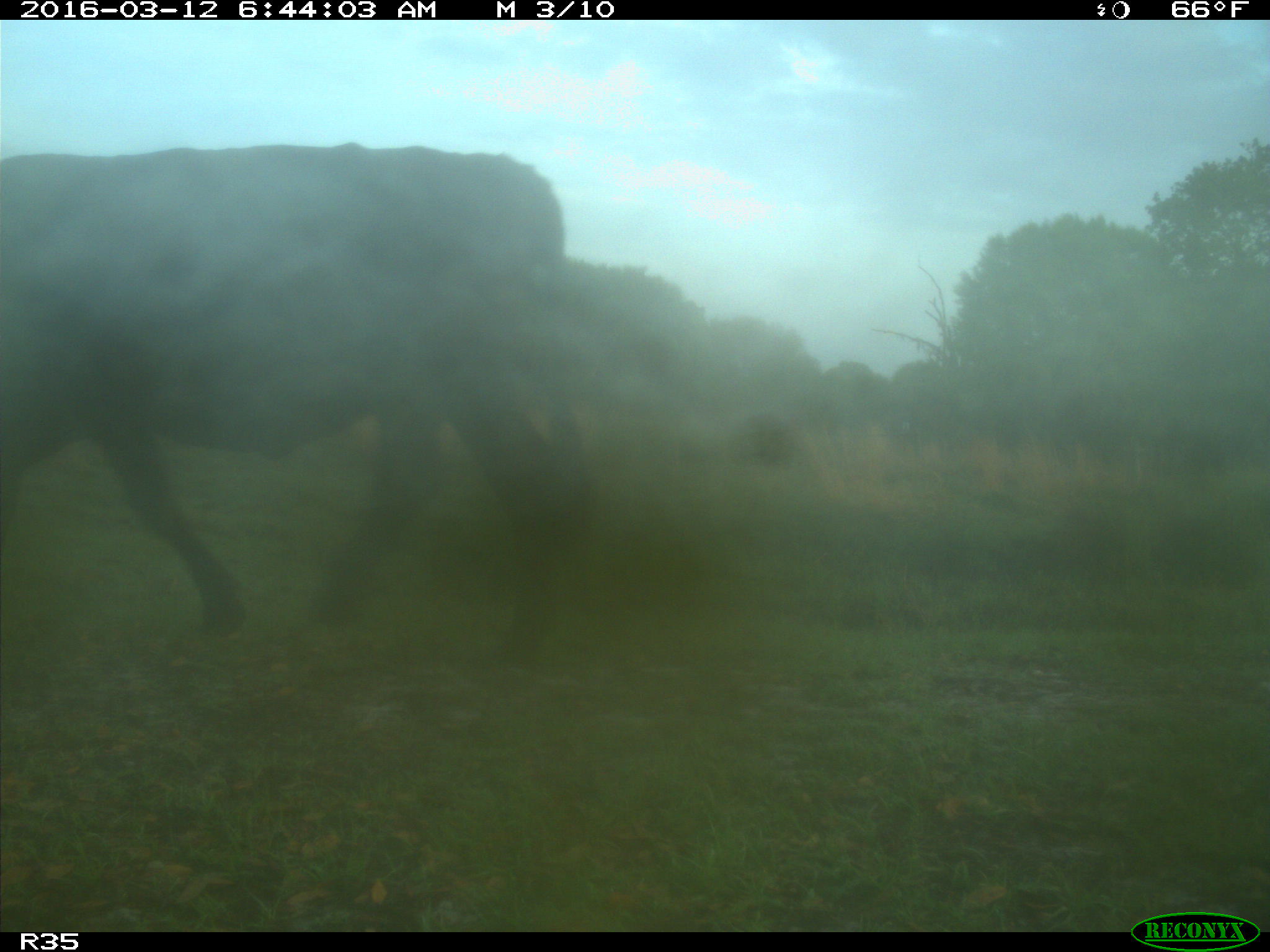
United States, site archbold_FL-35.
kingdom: Animalia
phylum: Chordata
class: Mammalia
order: Artiodactyla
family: Bovidae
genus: Bos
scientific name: Bos taurus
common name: domestic cow